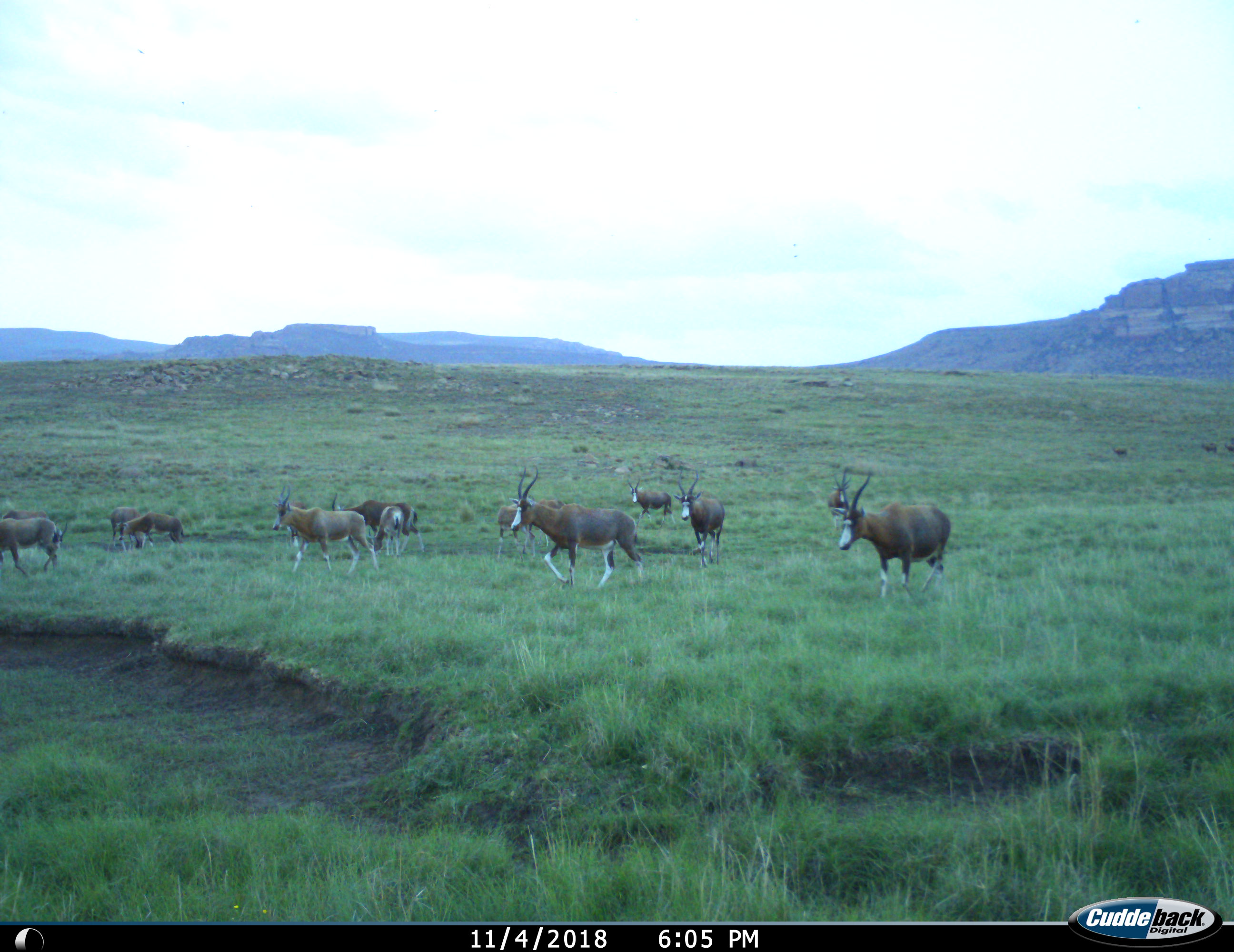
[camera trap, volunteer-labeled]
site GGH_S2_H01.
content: unidentified animal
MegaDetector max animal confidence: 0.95